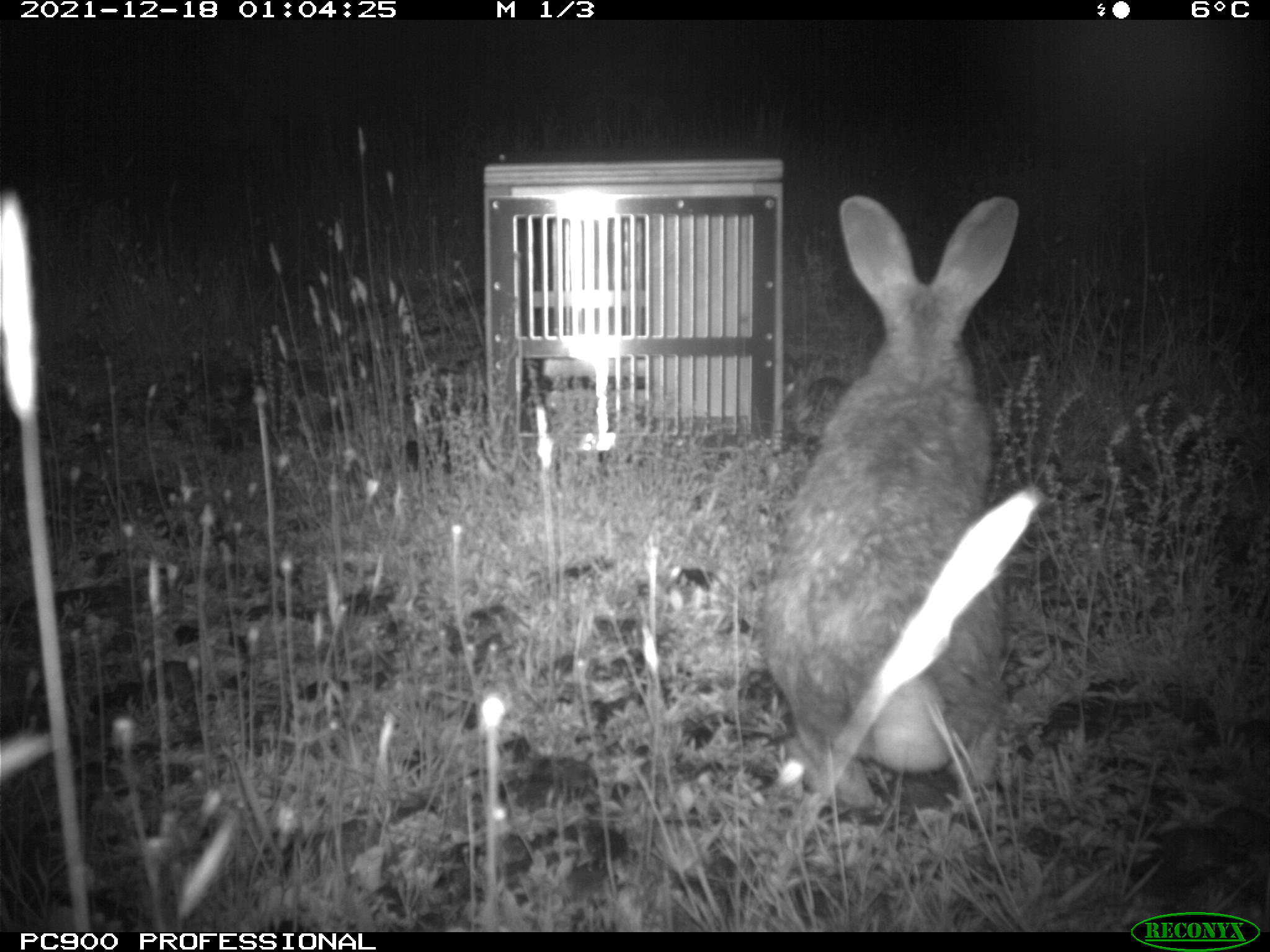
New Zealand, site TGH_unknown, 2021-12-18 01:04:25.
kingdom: Animalia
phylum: Chordata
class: Mammalia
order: Lagomorpha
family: Leporidae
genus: Oryctolagus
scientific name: Oryctolagus cuniculus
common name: european rabbit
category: rabbit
Rabbit (european rabbit) (Oryctolagus cuniculus).